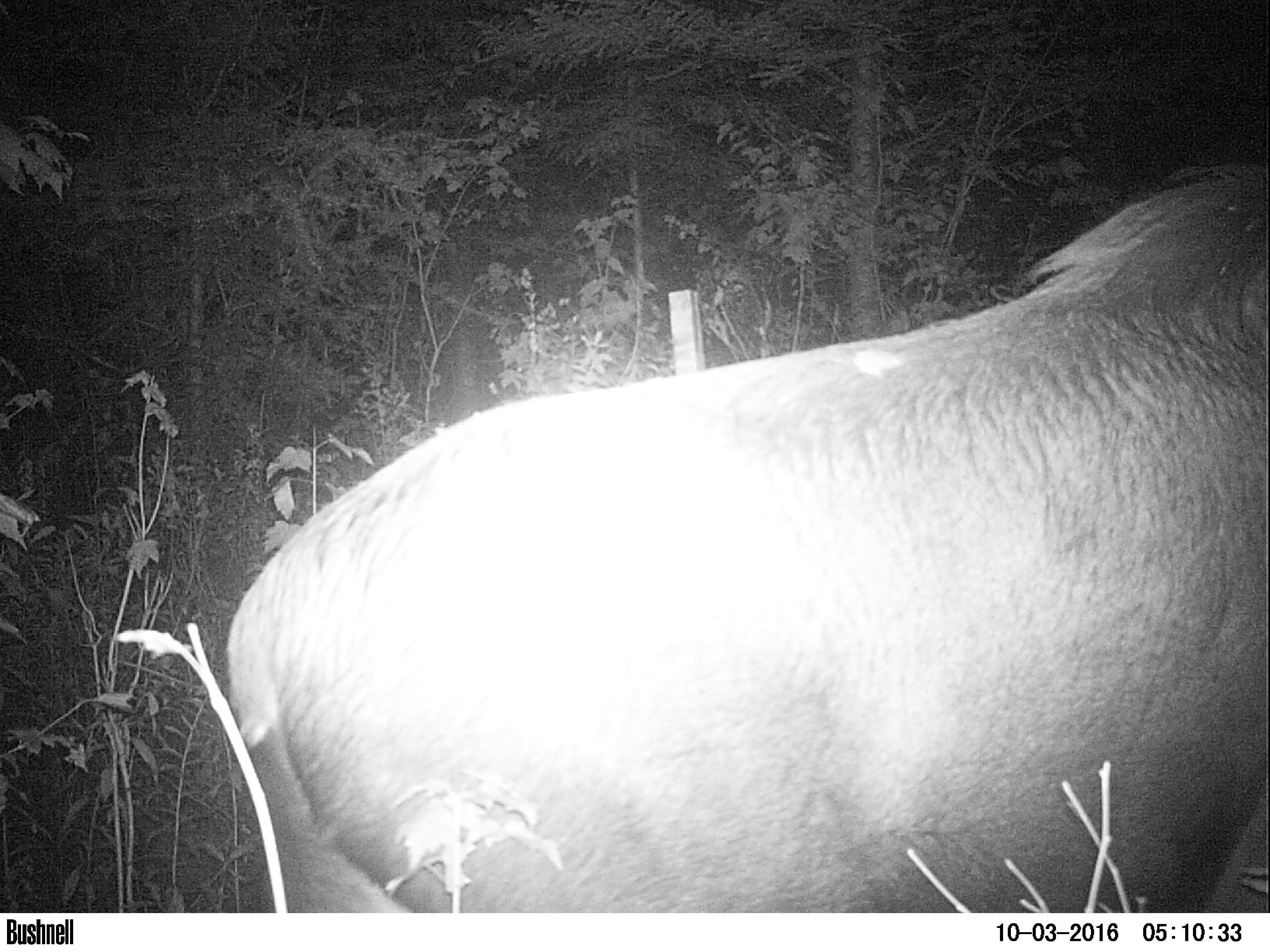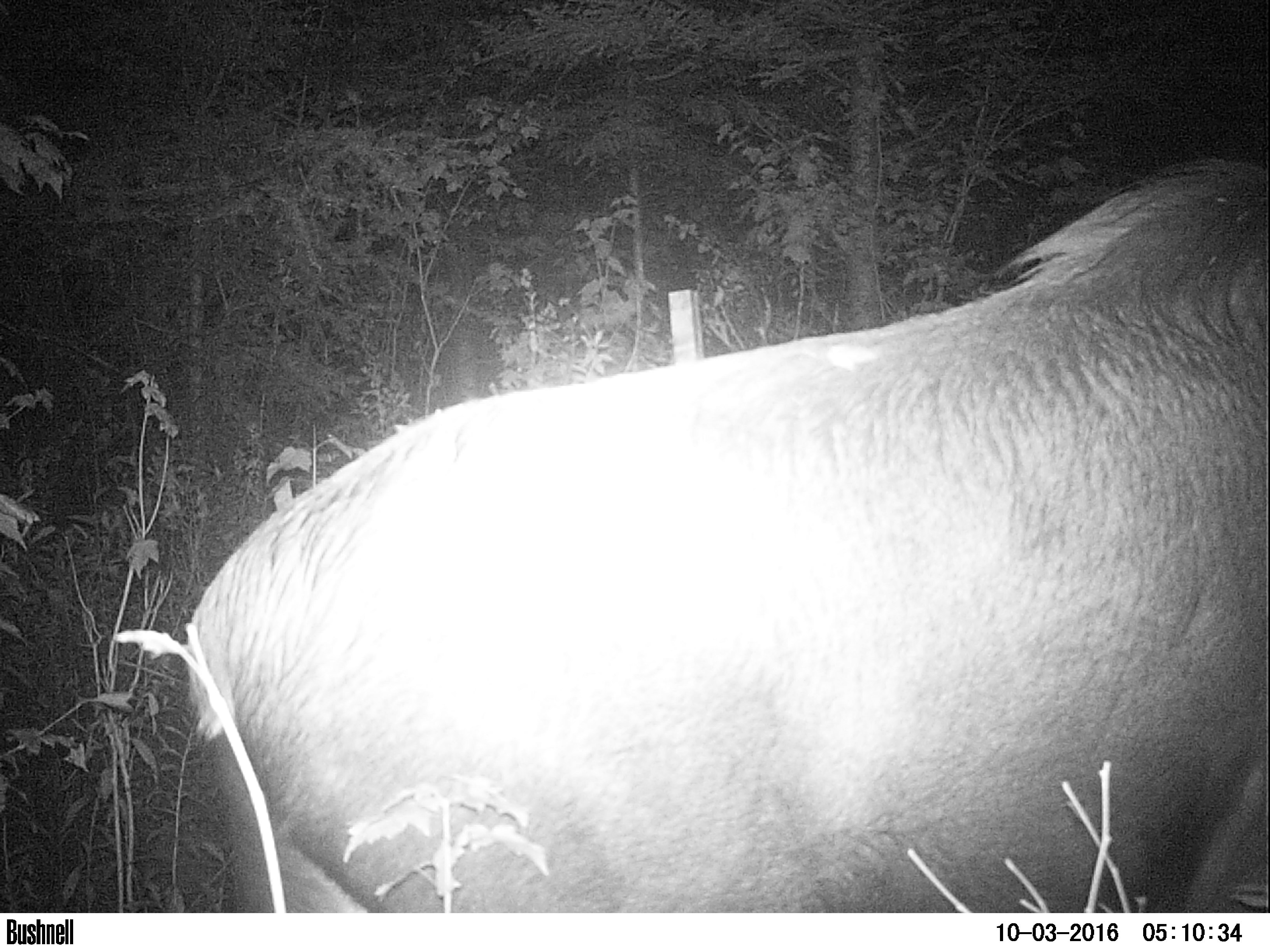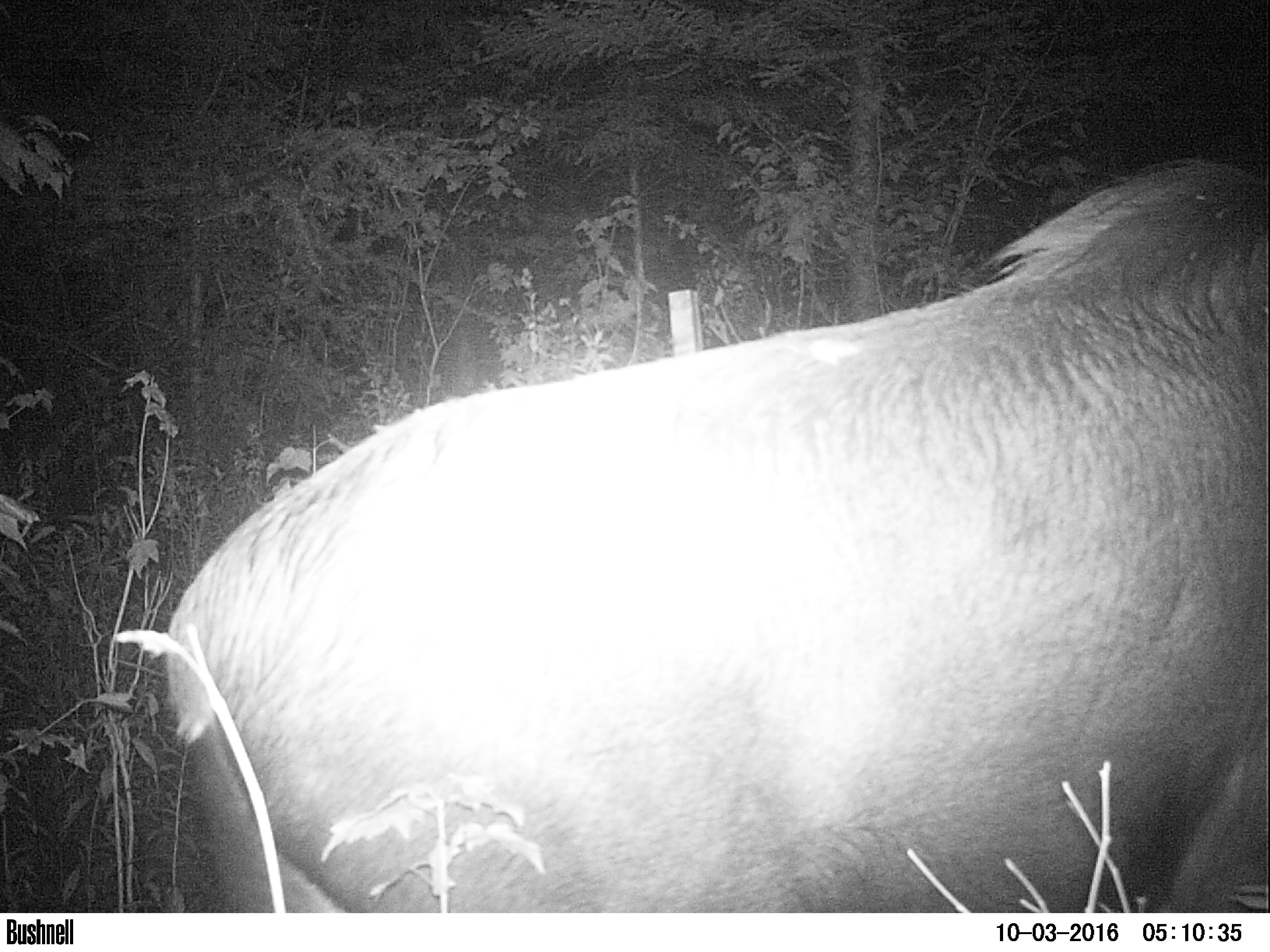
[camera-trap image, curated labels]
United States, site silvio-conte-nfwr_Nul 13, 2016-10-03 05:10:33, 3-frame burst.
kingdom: Animalia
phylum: Chordata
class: Mammalia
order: Artiodactyla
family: Cervidae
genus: Alces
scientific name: Alces alces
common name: moose